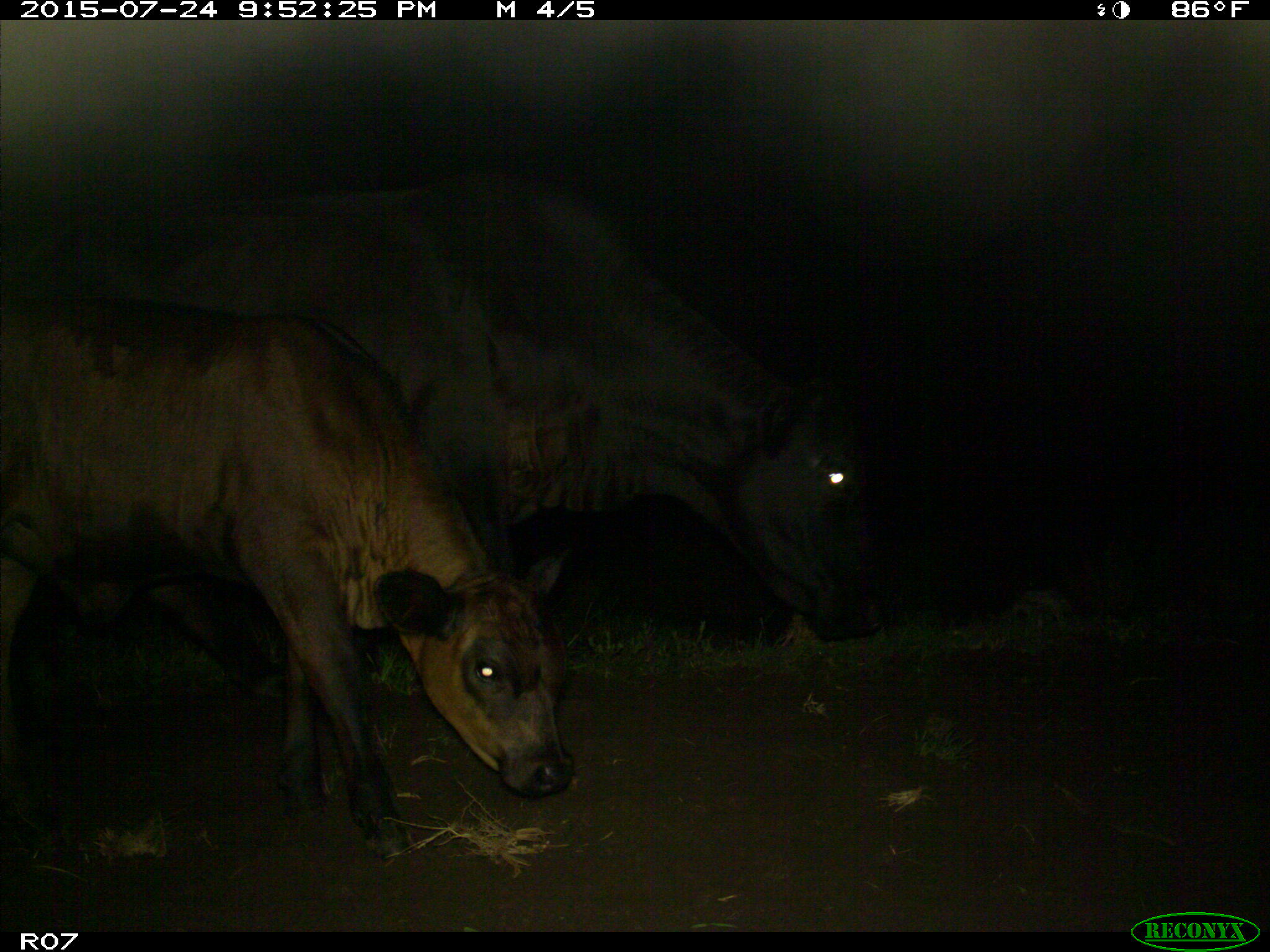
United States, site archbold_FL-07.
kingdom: Animalia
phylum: Chordata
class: Mammalia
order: Artiodactyla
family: Bovidae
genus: Bos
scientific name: Bos taurus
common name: domestic cow